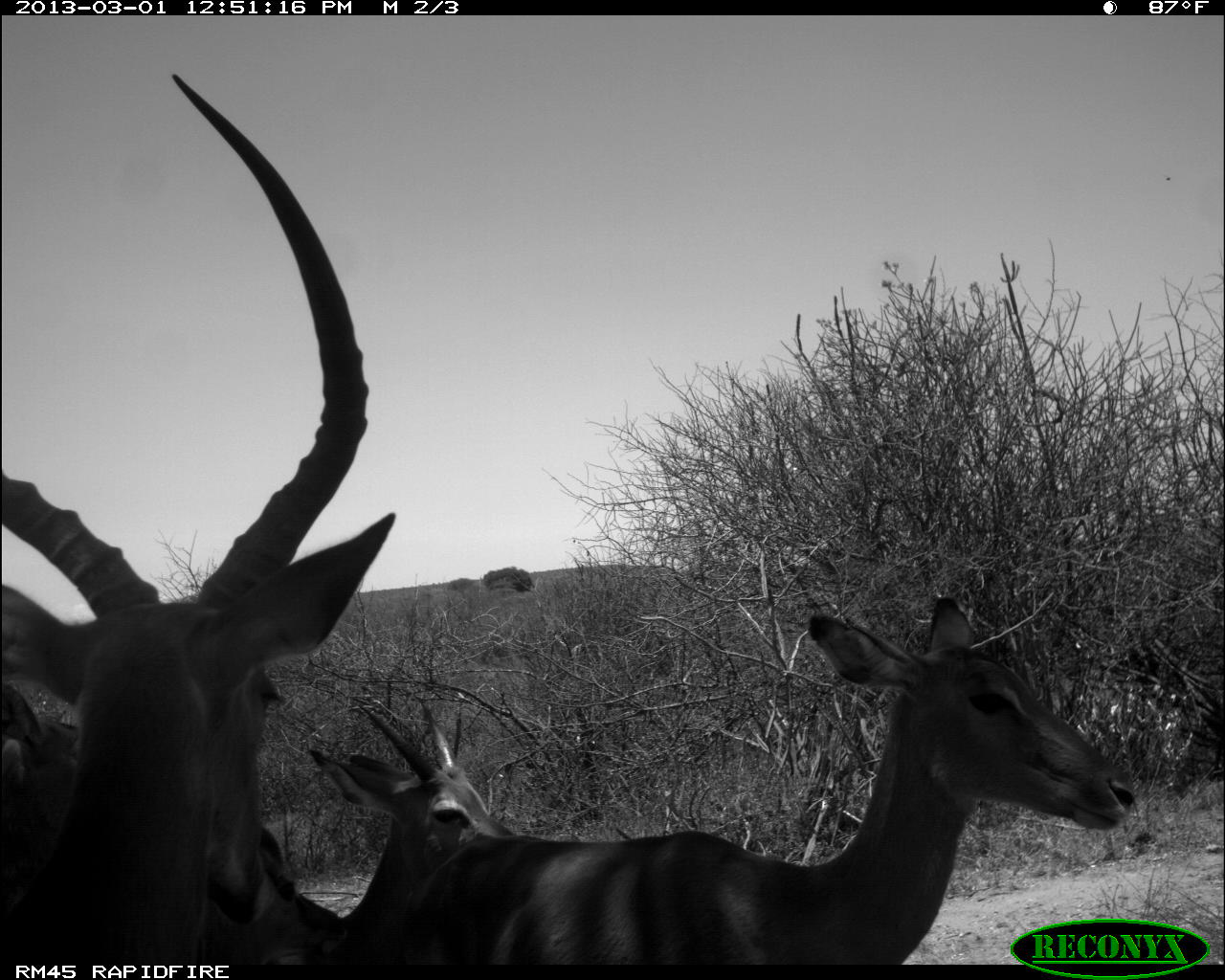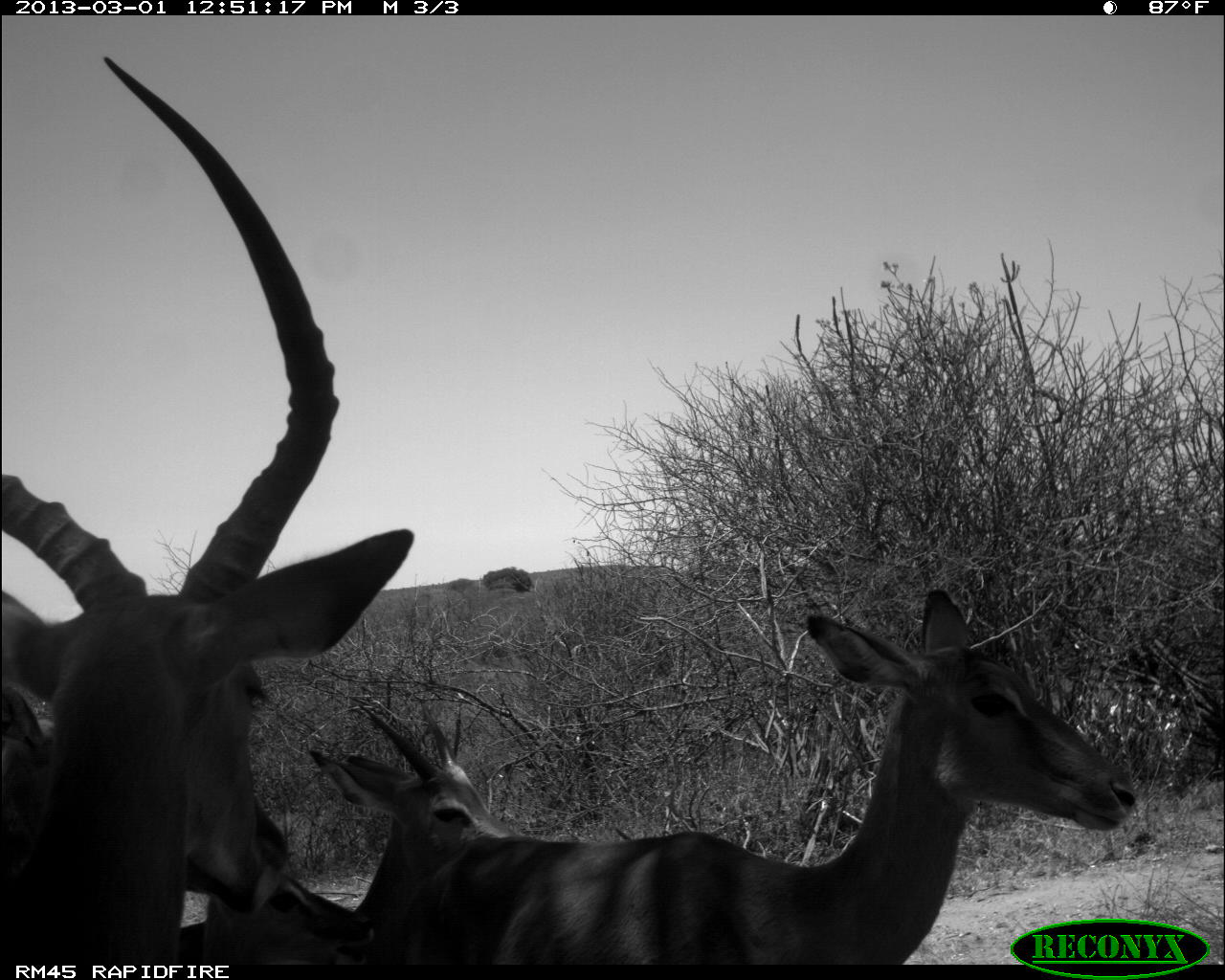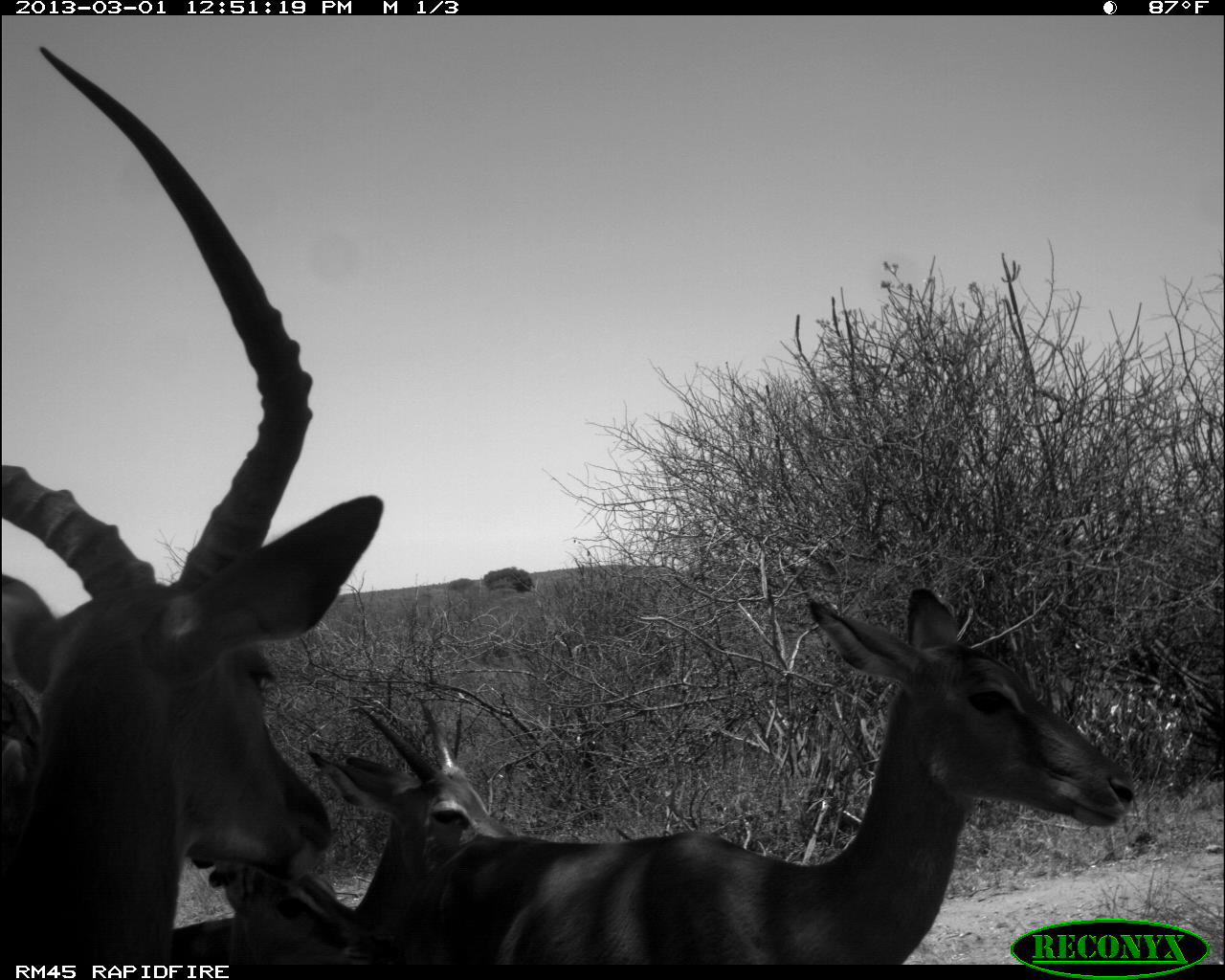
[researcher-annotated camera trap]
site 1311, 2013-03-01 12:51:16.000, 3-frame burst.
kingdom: Animalia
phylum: Chordata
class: Mammalia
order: Artiodactyla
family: Bovidae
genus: Aepyceros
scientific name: Aepyceros melampus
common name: impala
Aepyceros melampus (impala), count 5.